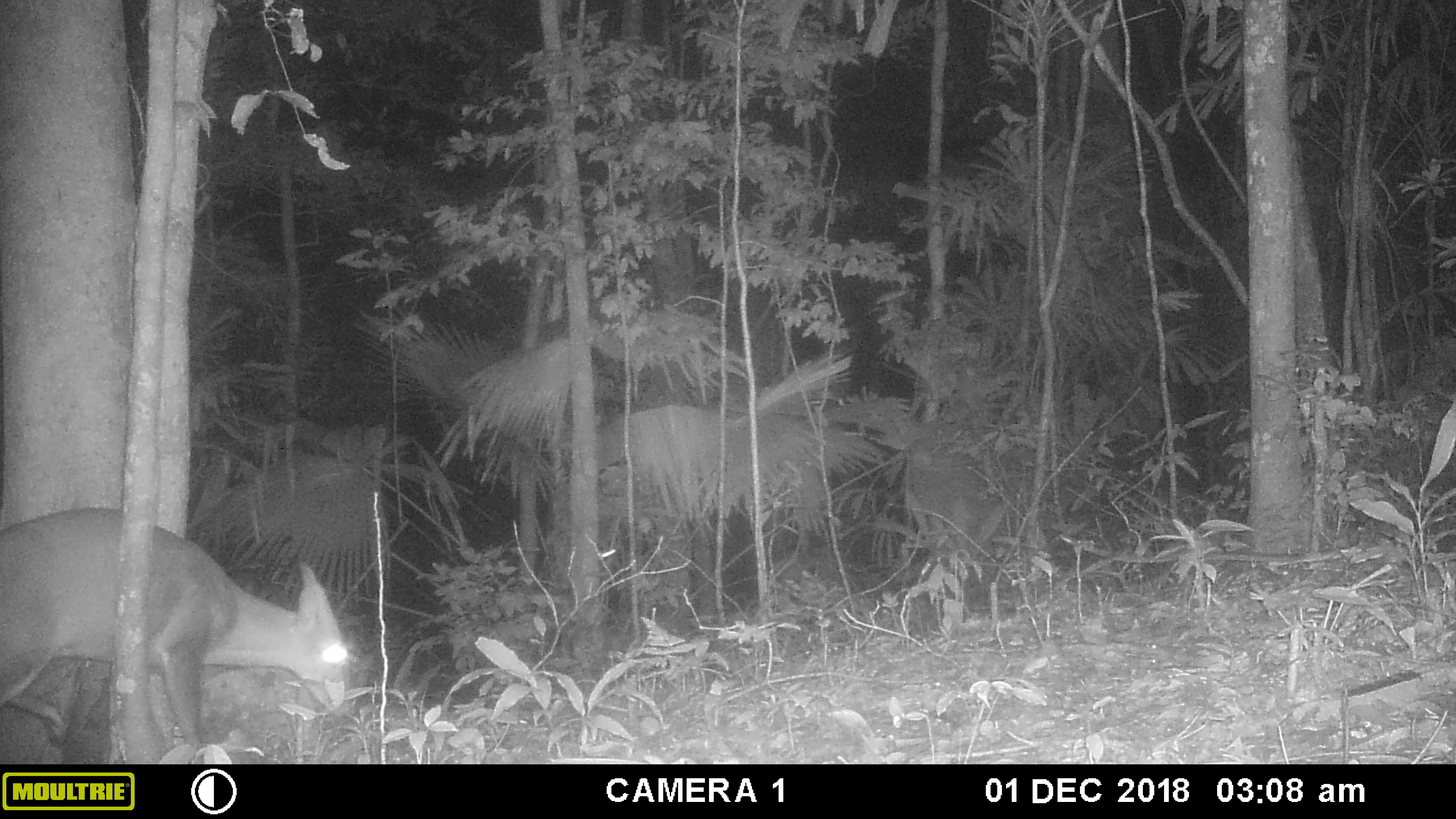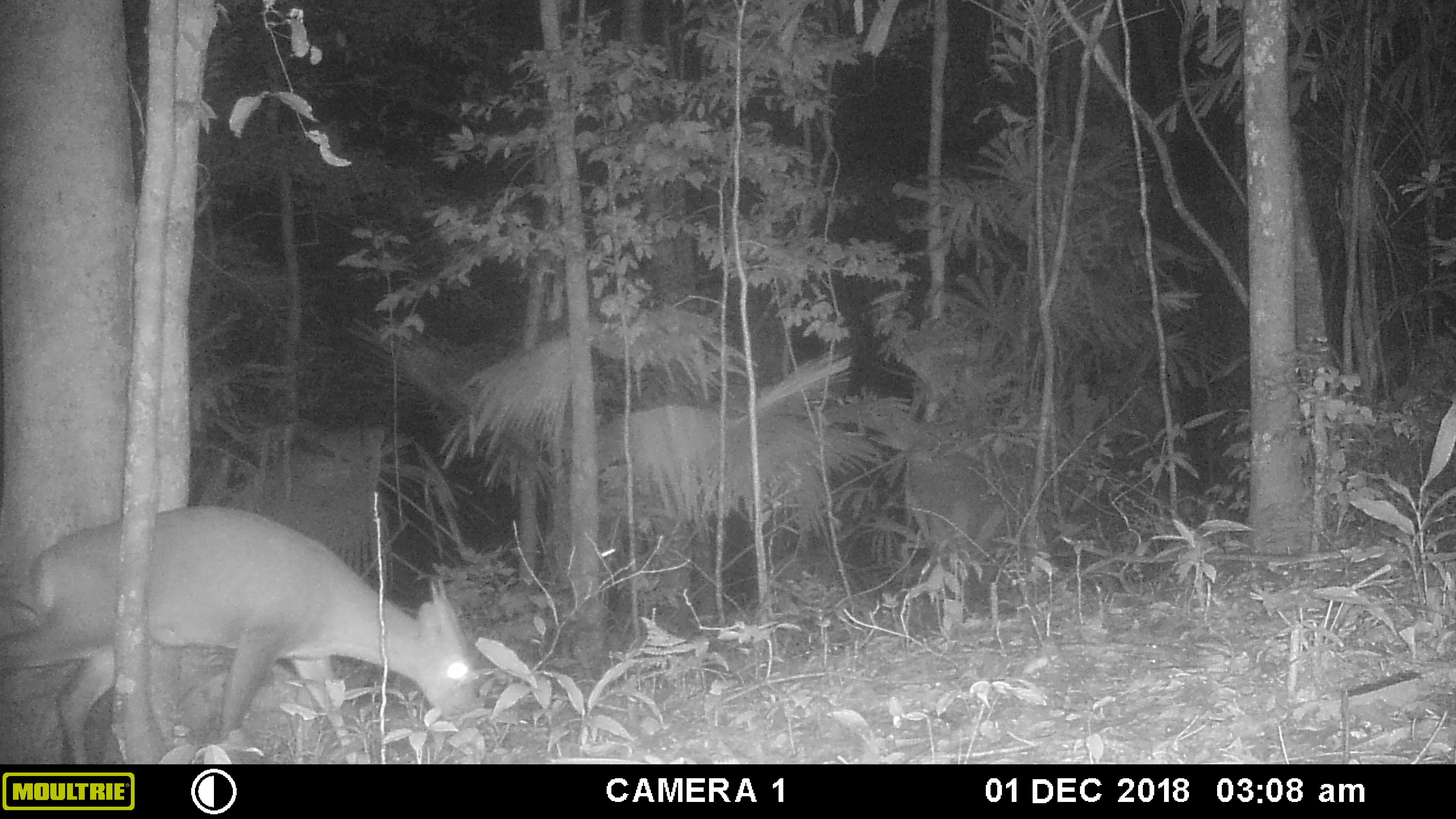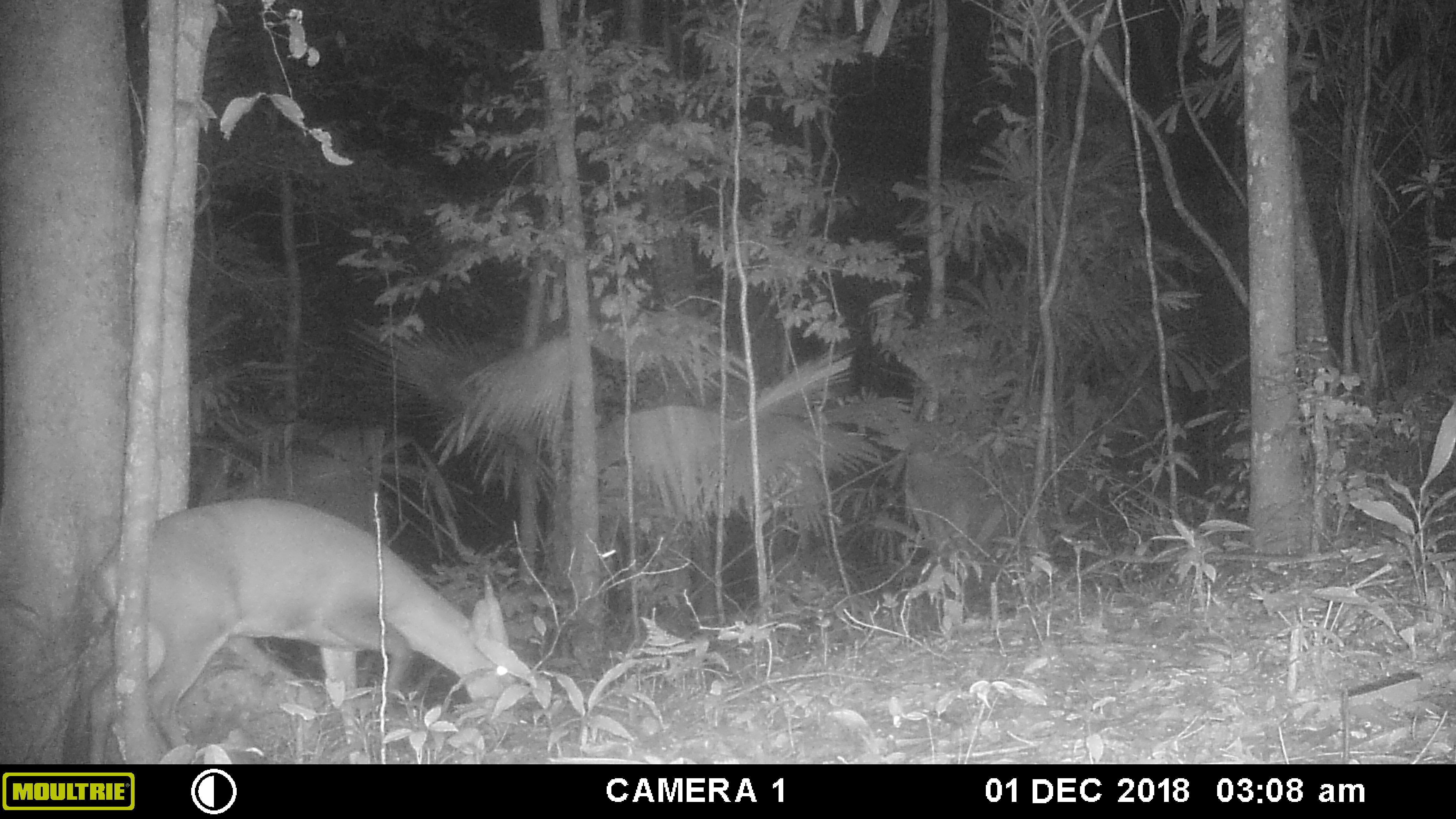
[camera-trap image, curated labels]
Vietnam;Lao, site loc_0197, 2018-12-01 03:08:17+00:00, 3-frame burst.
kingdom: Animalia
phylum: Chordata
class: Mammalia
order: Artiodactyla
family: Cervidae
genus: Muntiacus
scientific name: Muntiacus vuquangensis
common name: large-antlered muntjac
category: large antlered muntjac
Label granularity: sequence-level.